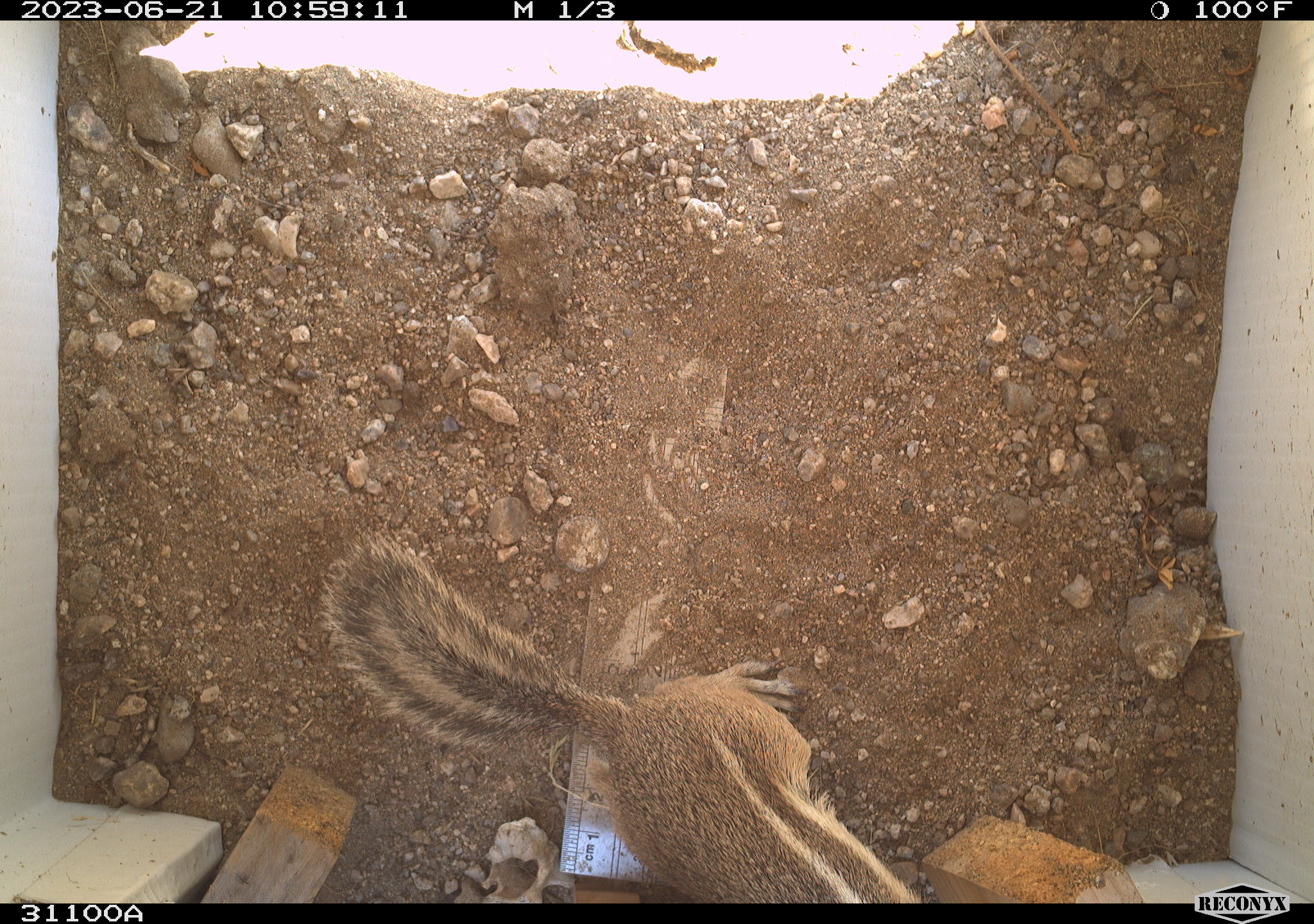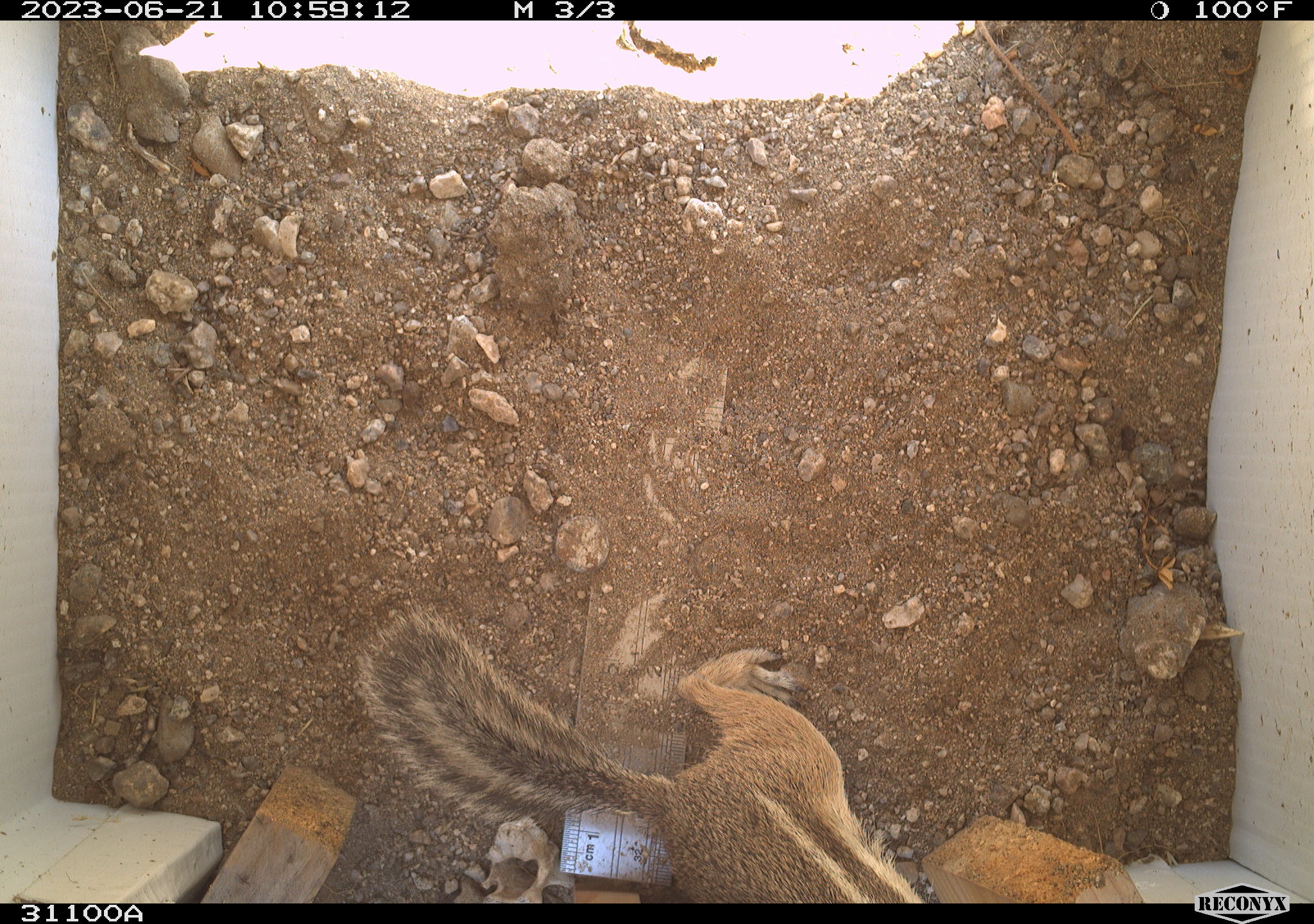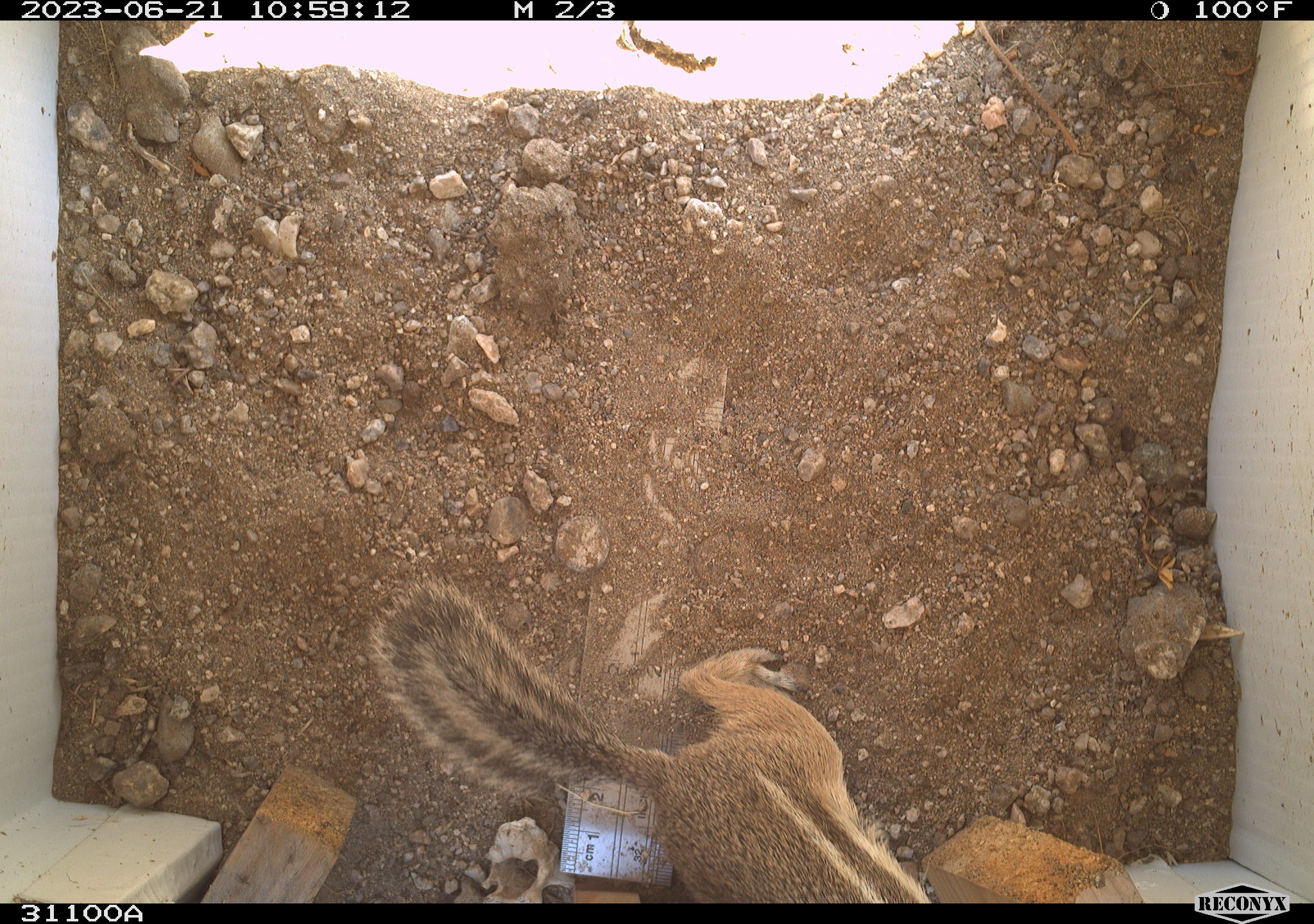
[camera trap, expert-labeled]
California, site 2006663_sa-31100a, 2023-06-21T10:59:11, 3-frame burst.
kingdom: Animalia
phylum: Chordata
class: Mammalia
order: Rodentia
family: Sciuridae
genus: Ammospermophilus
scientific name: Ammospermophilus leucurus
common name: white-tailed antelope squirrel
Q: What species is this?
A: White-tailed antelope squirrel (Ammospermophilus leucurus).